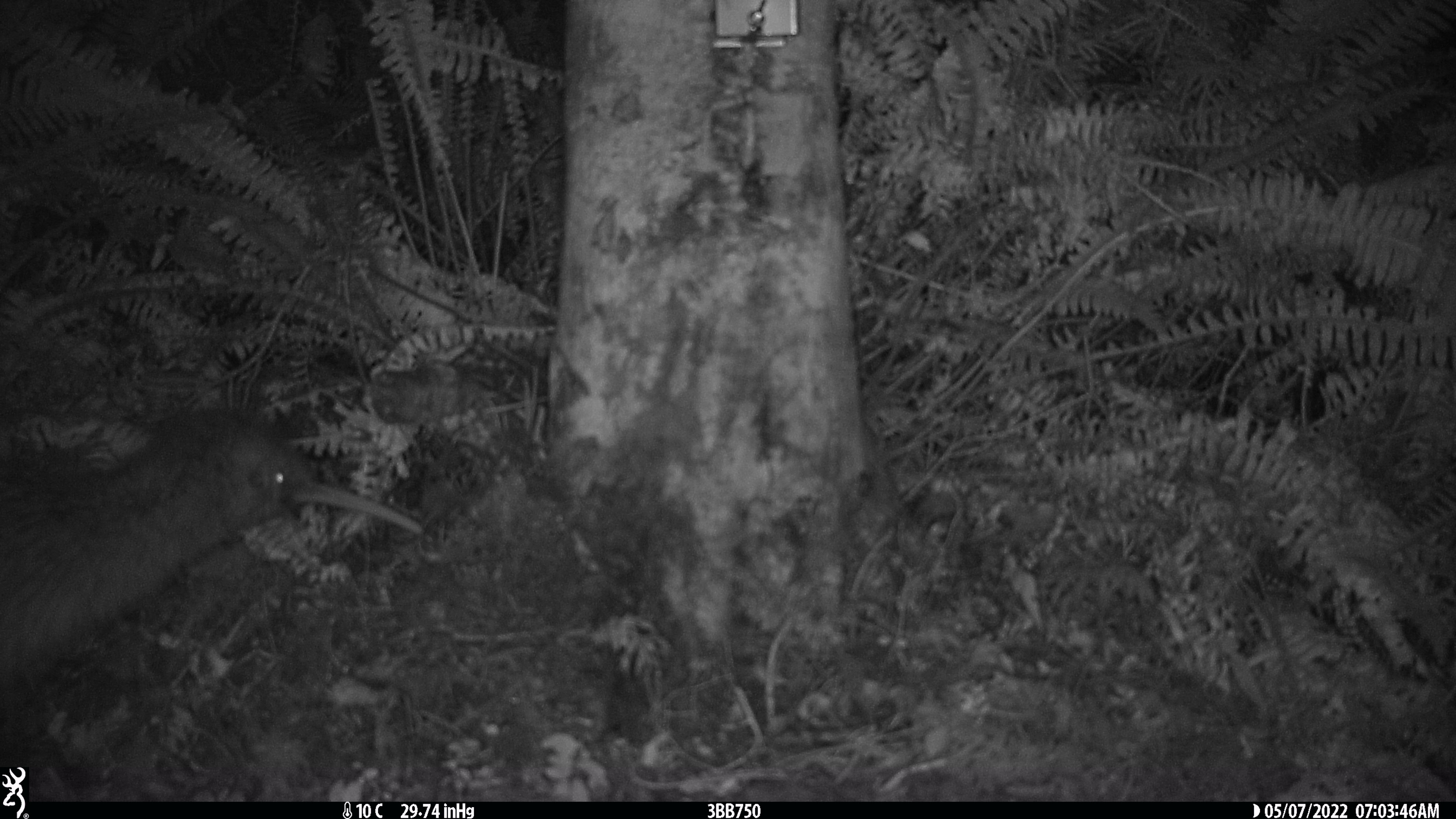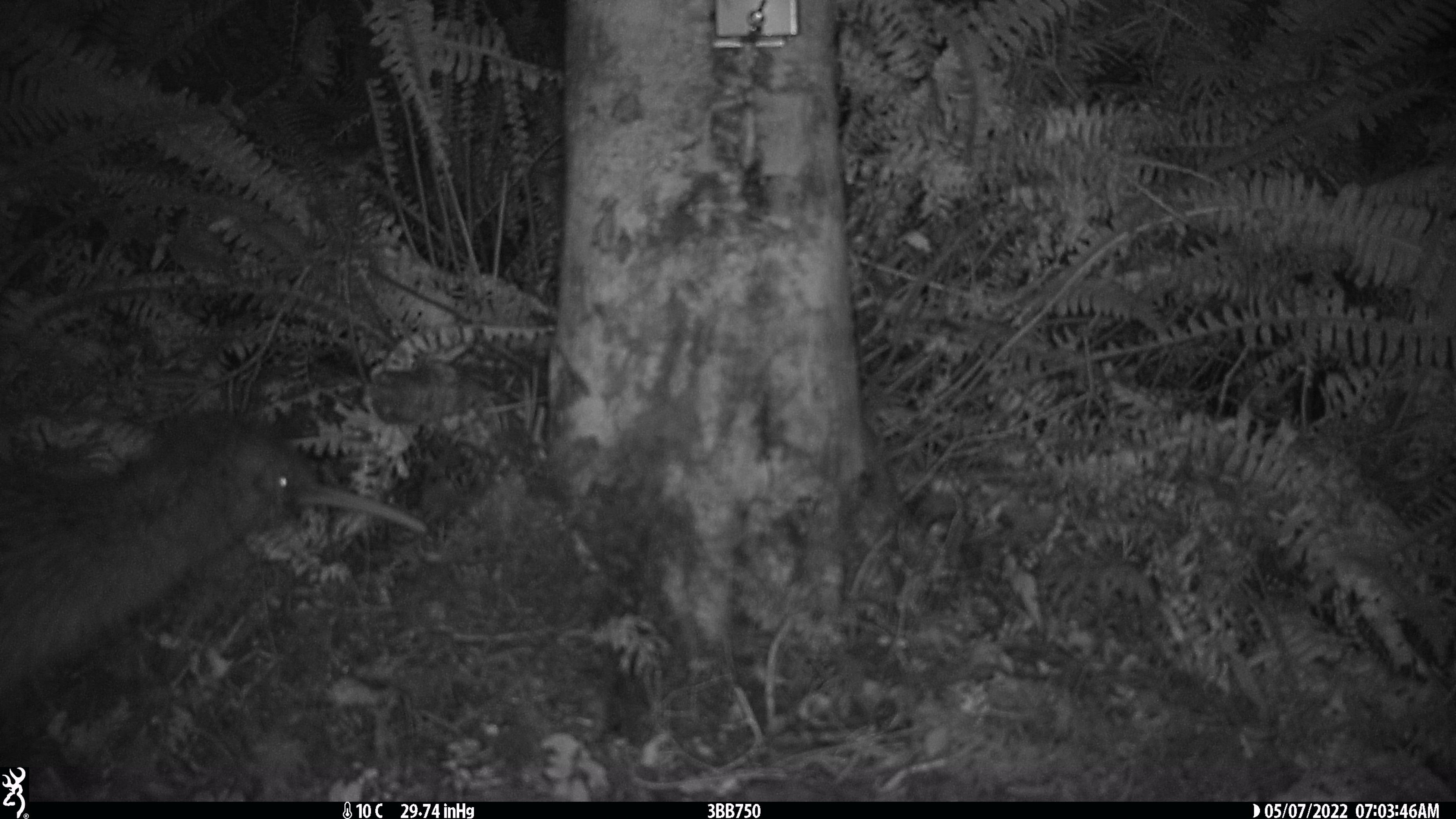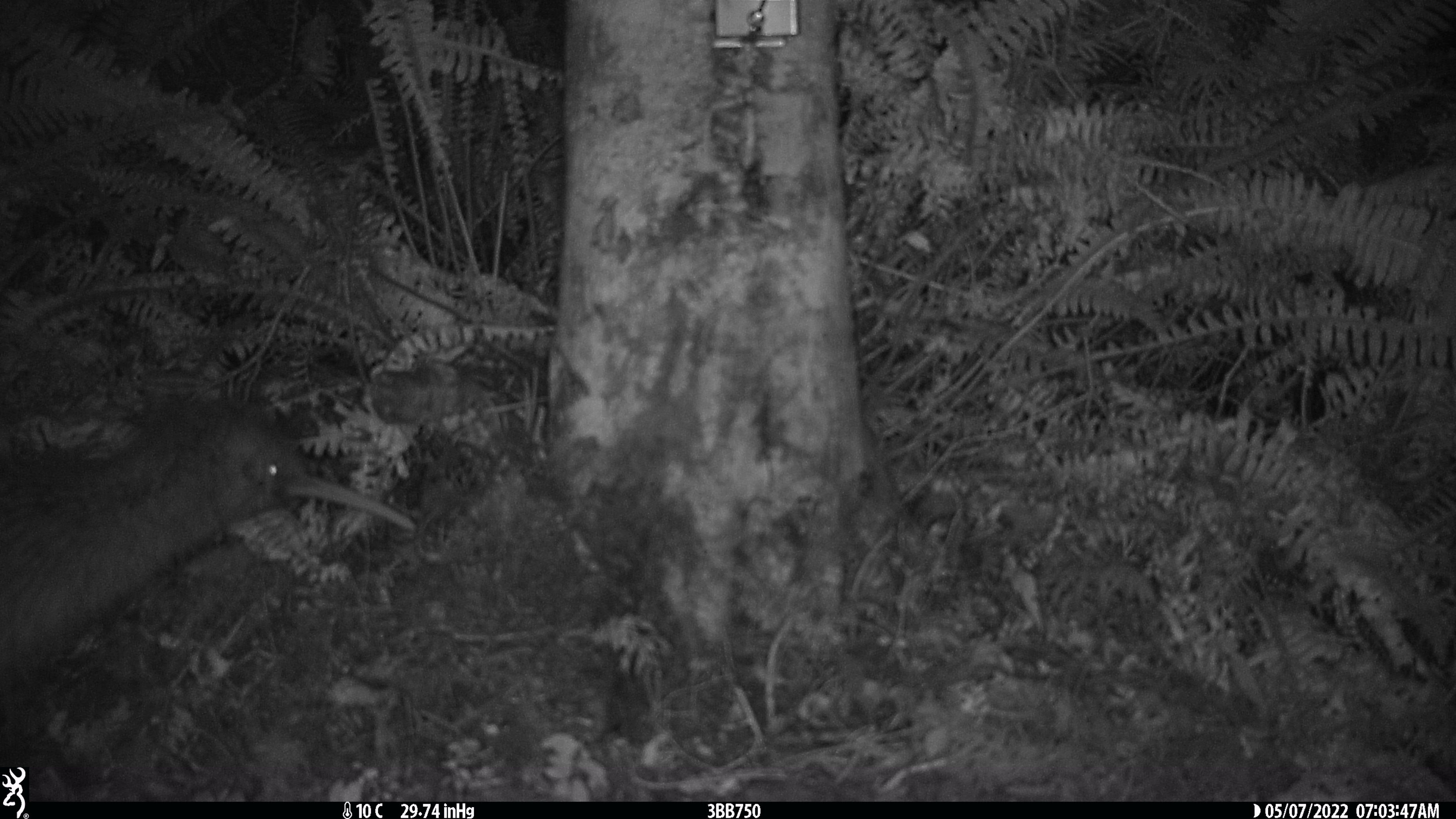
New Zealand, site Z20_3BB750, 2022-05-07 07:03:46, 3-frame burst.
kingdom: Animalia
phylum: Chordata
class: Aves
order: Apterygiformes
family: Apterygidae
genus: Apteryx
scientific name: Apteryx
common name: kiwi